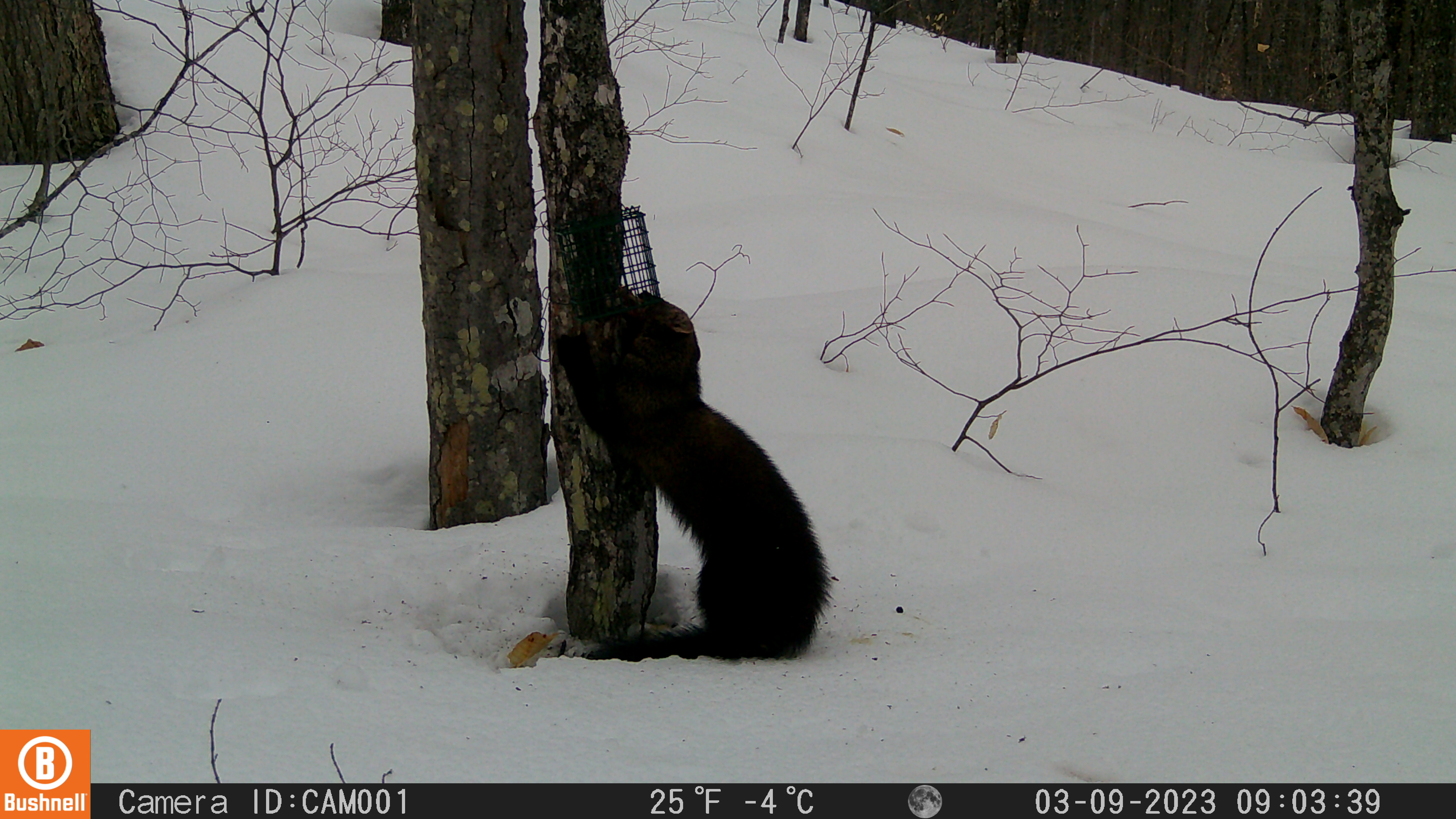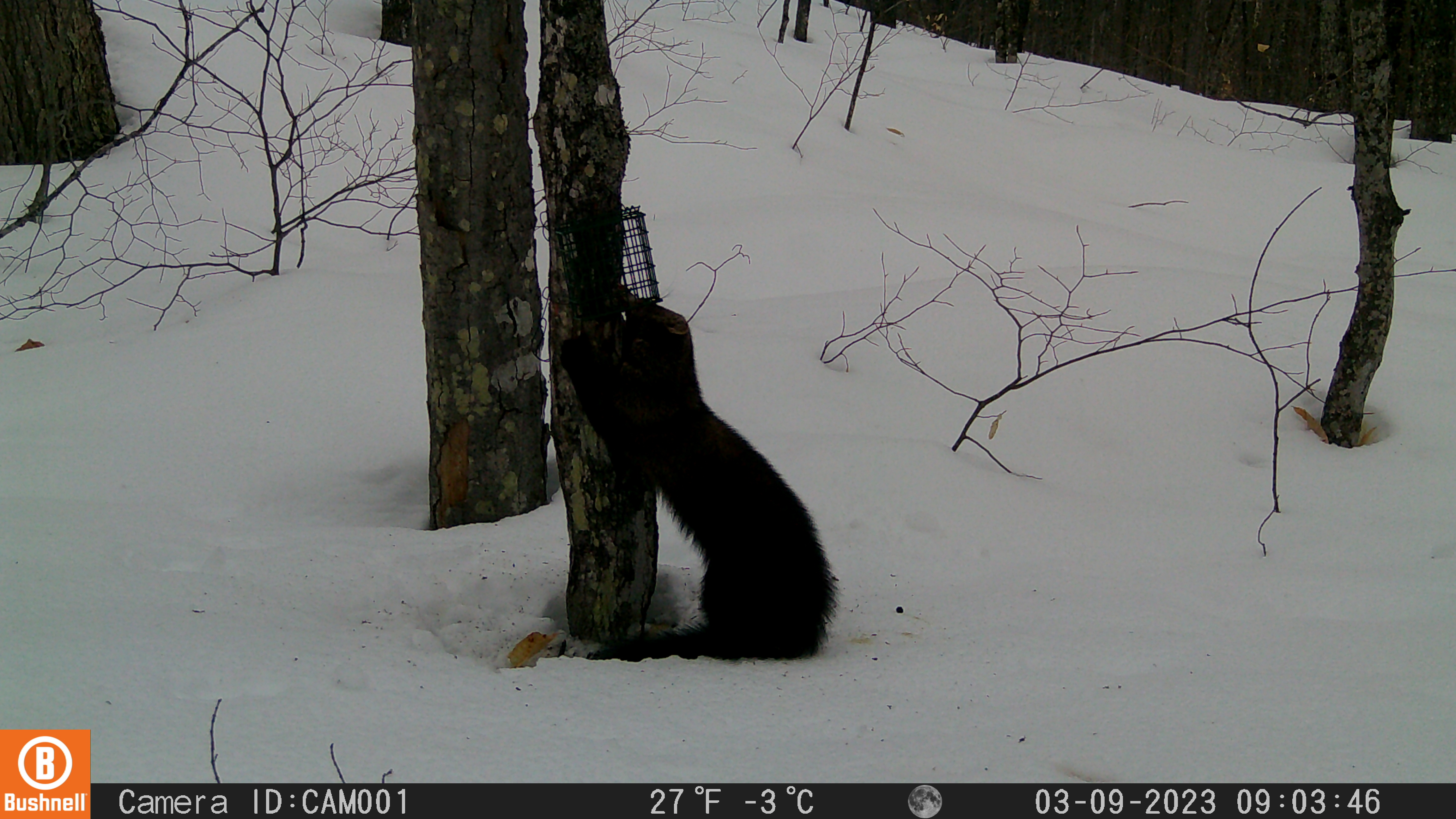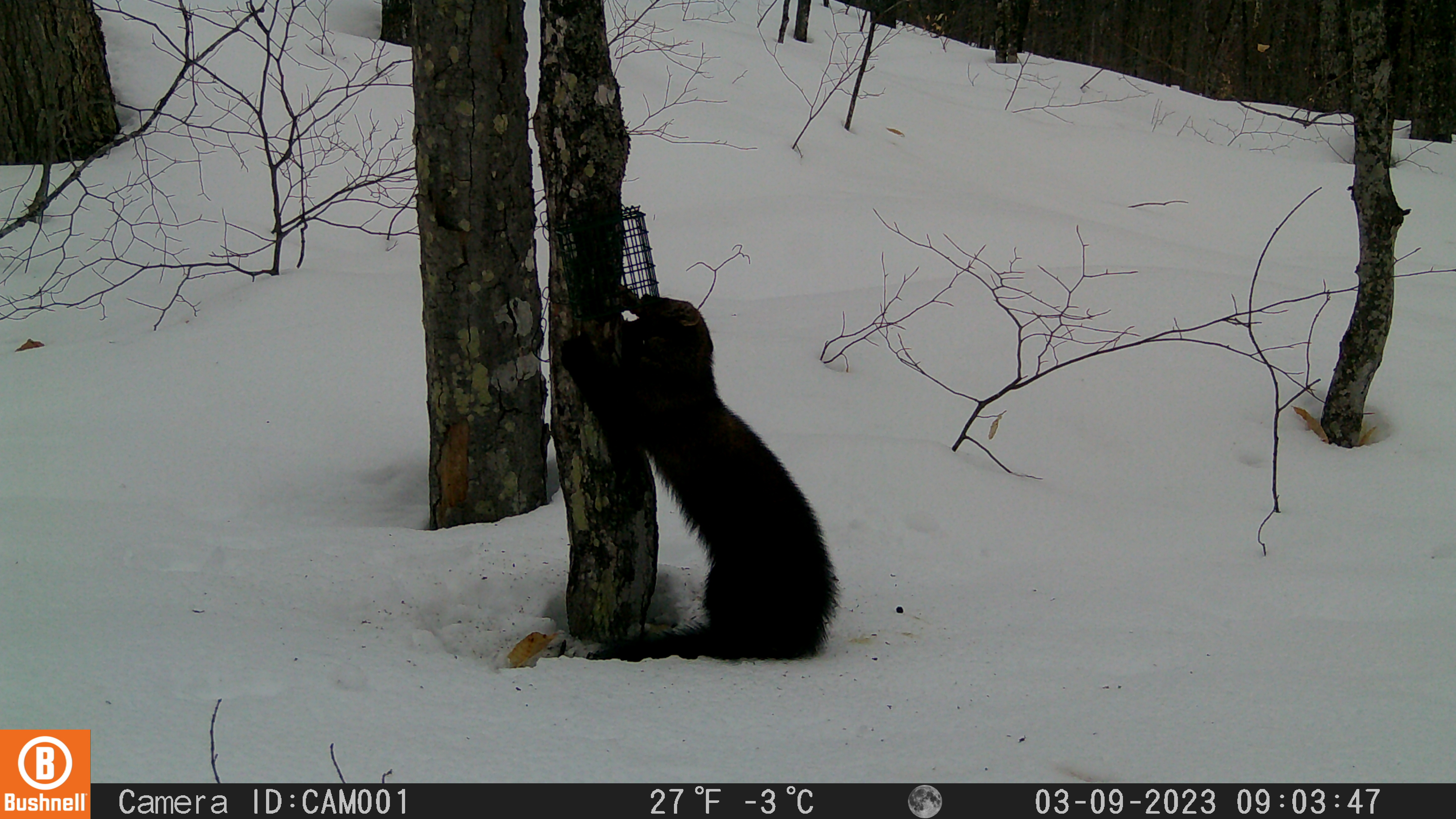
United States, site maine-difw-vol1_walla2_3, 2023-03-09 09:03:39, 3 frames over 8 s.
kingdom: Animalia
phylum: Chordata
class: Mammalia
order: Carnivora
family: Mustelidae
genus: Pekania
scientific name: Pekania pennanti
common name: fisher